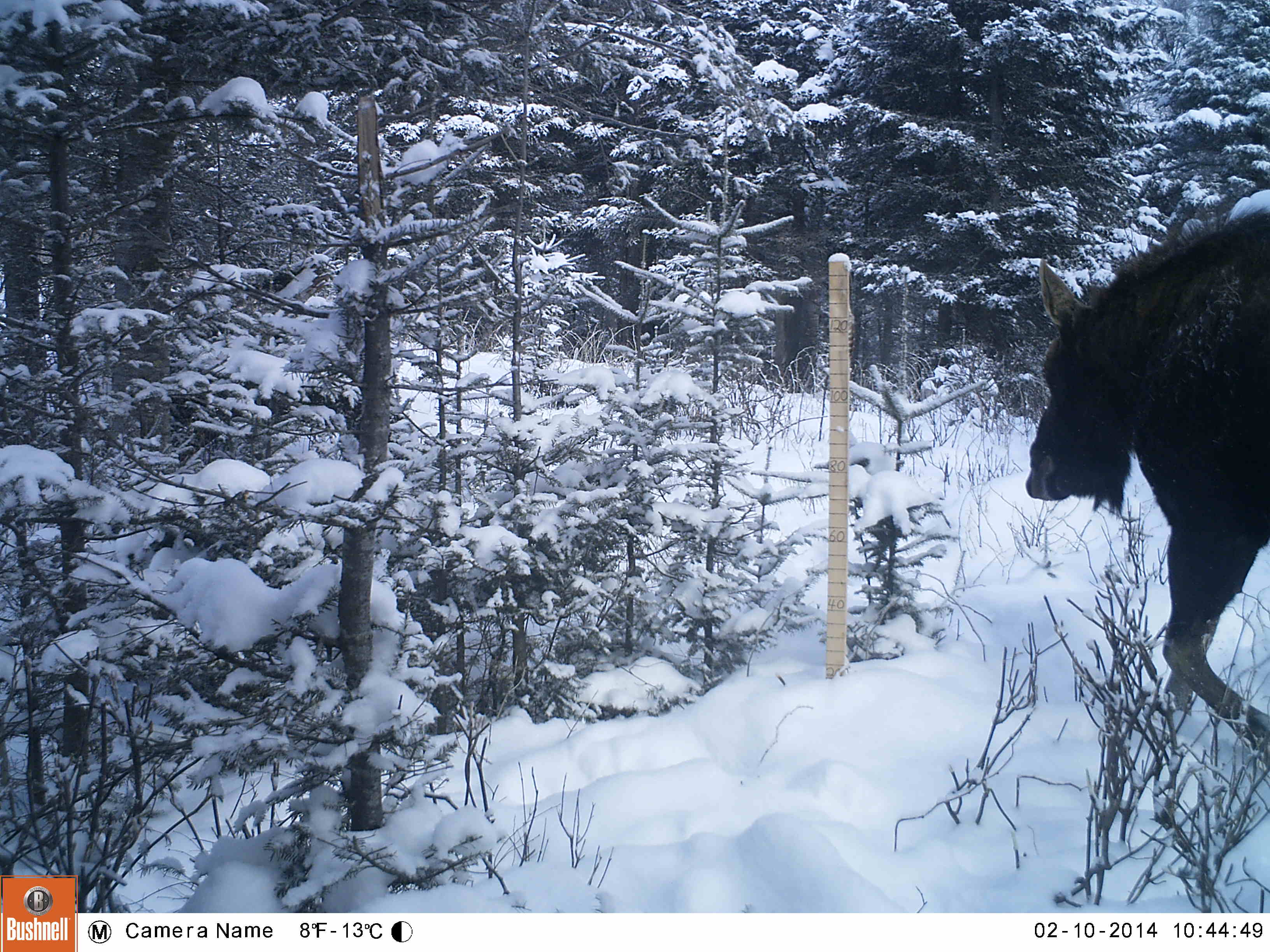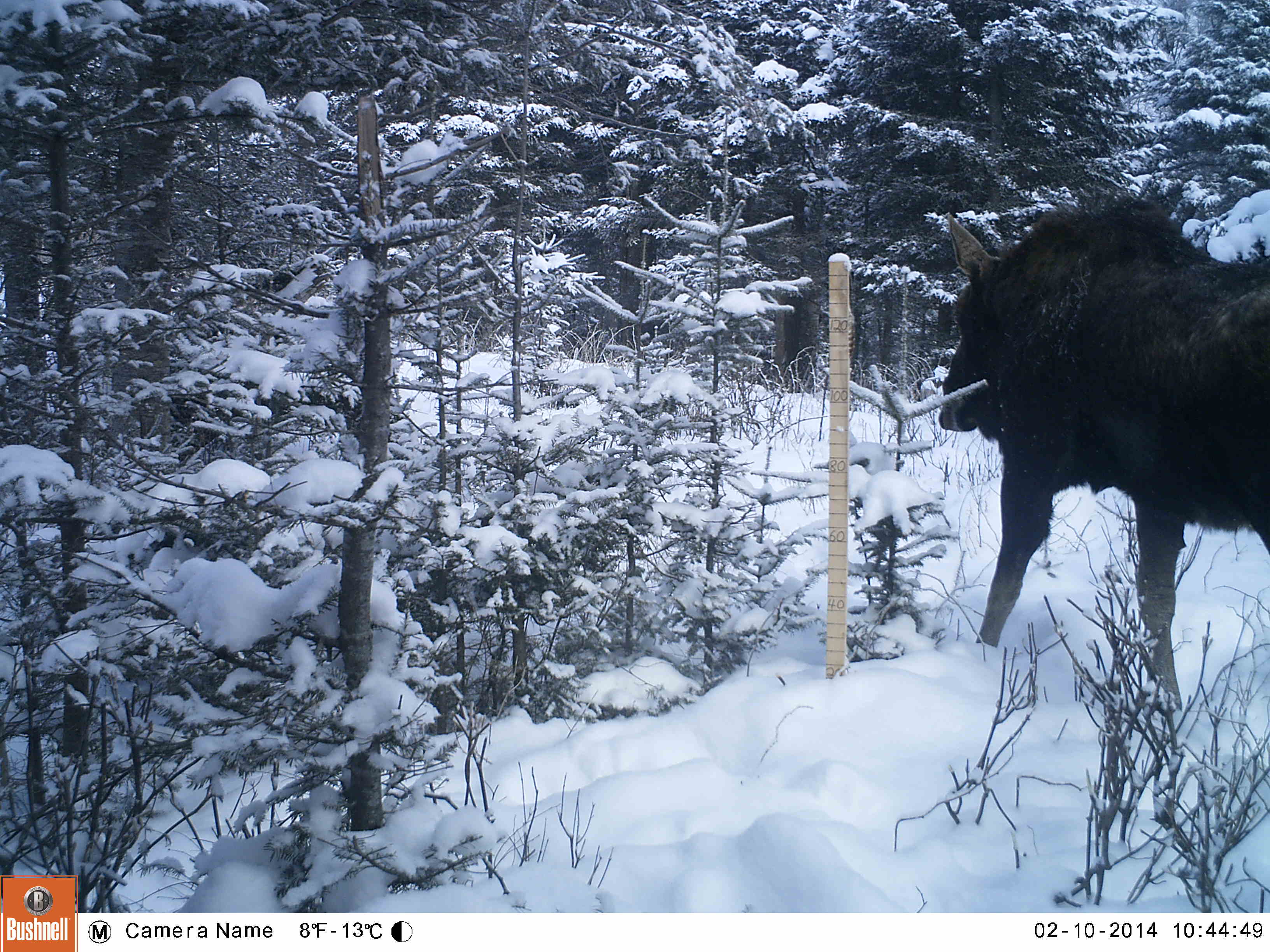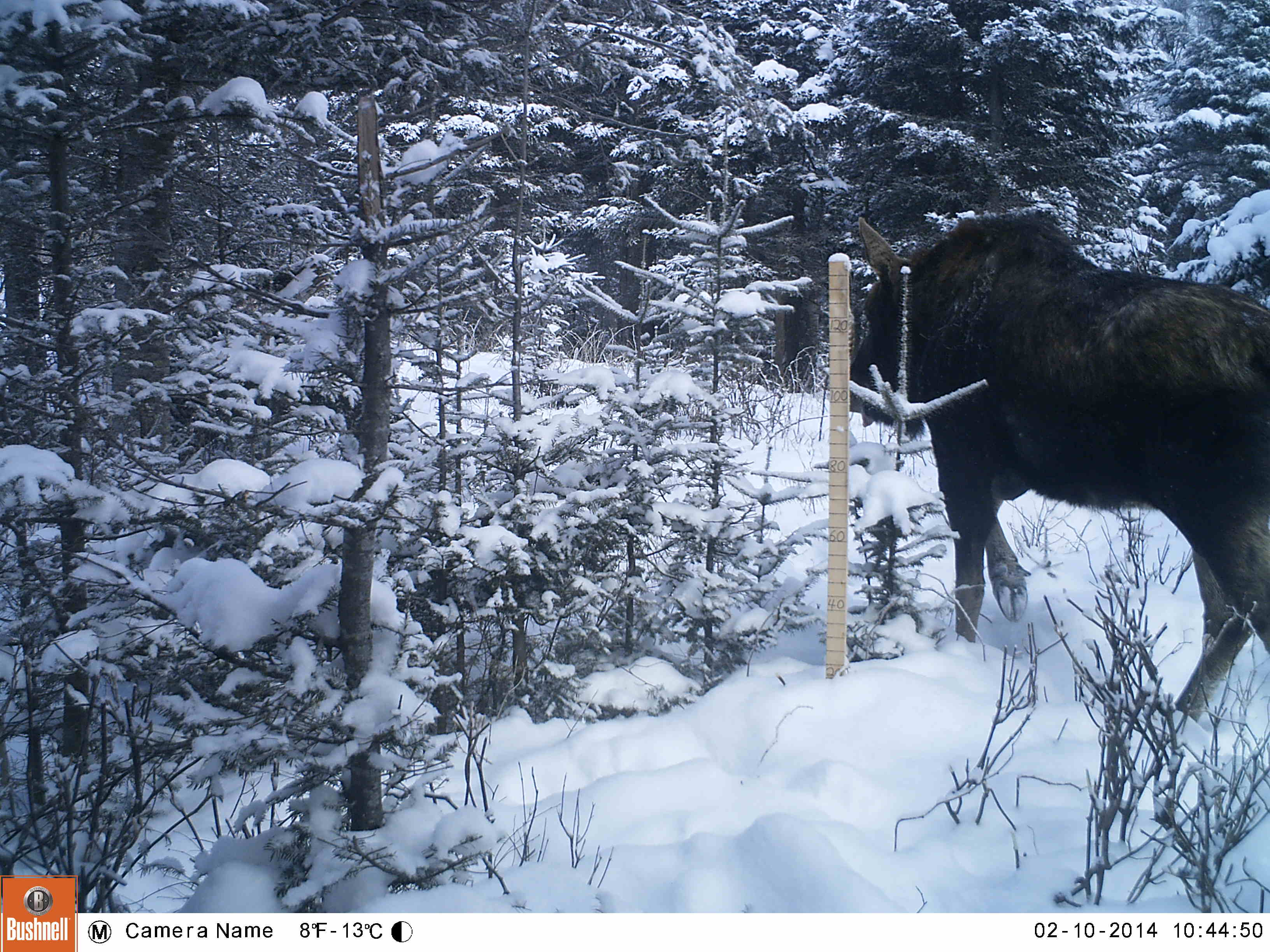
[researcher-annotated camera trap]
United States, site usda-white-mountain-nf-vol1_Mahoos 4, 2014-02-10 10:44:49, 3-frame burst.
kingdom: Animalia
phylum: Chordata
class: Mammalia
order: Artiodactyla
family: Cervidae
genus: Alces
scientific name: Alces alces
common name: moose